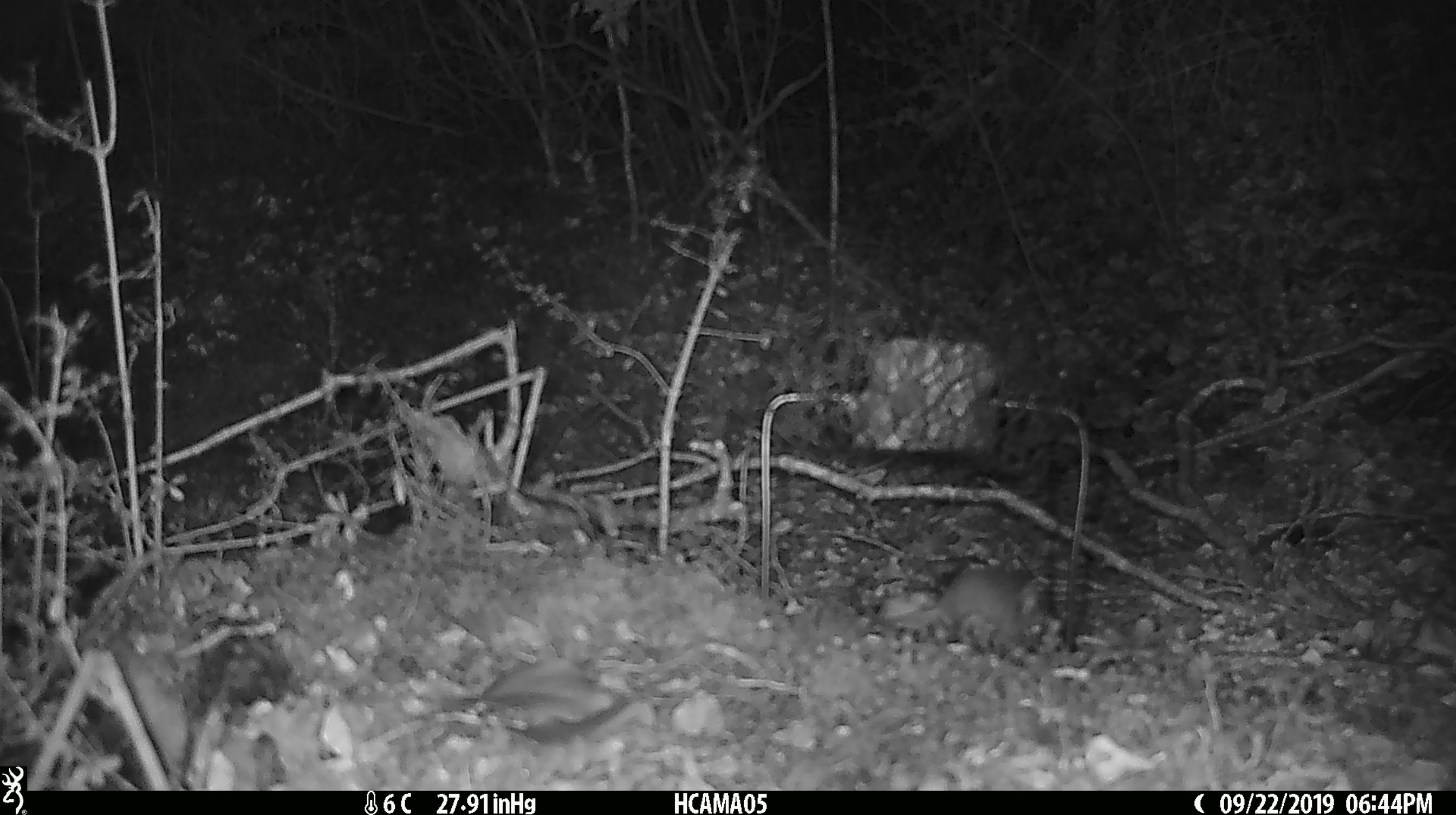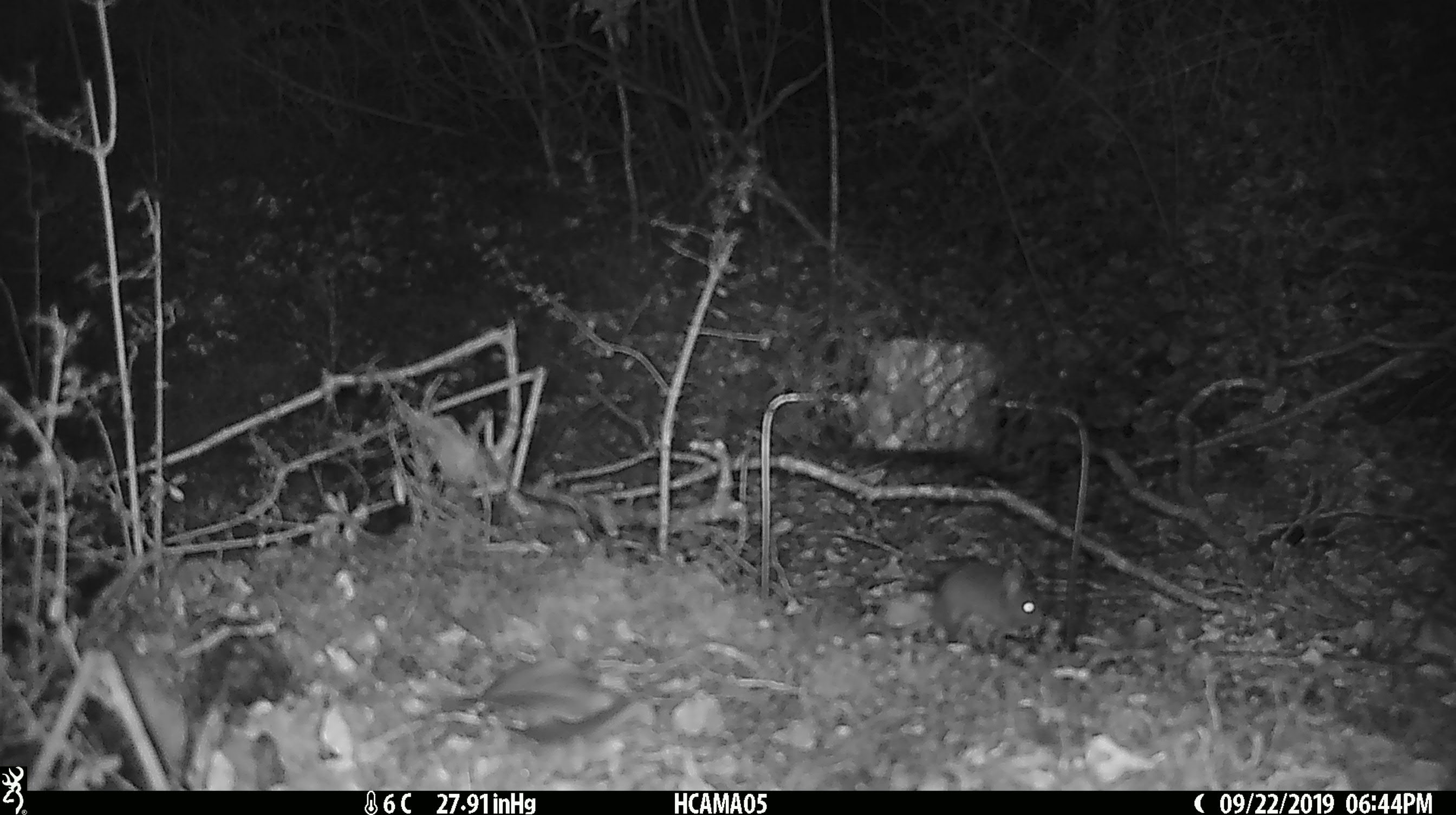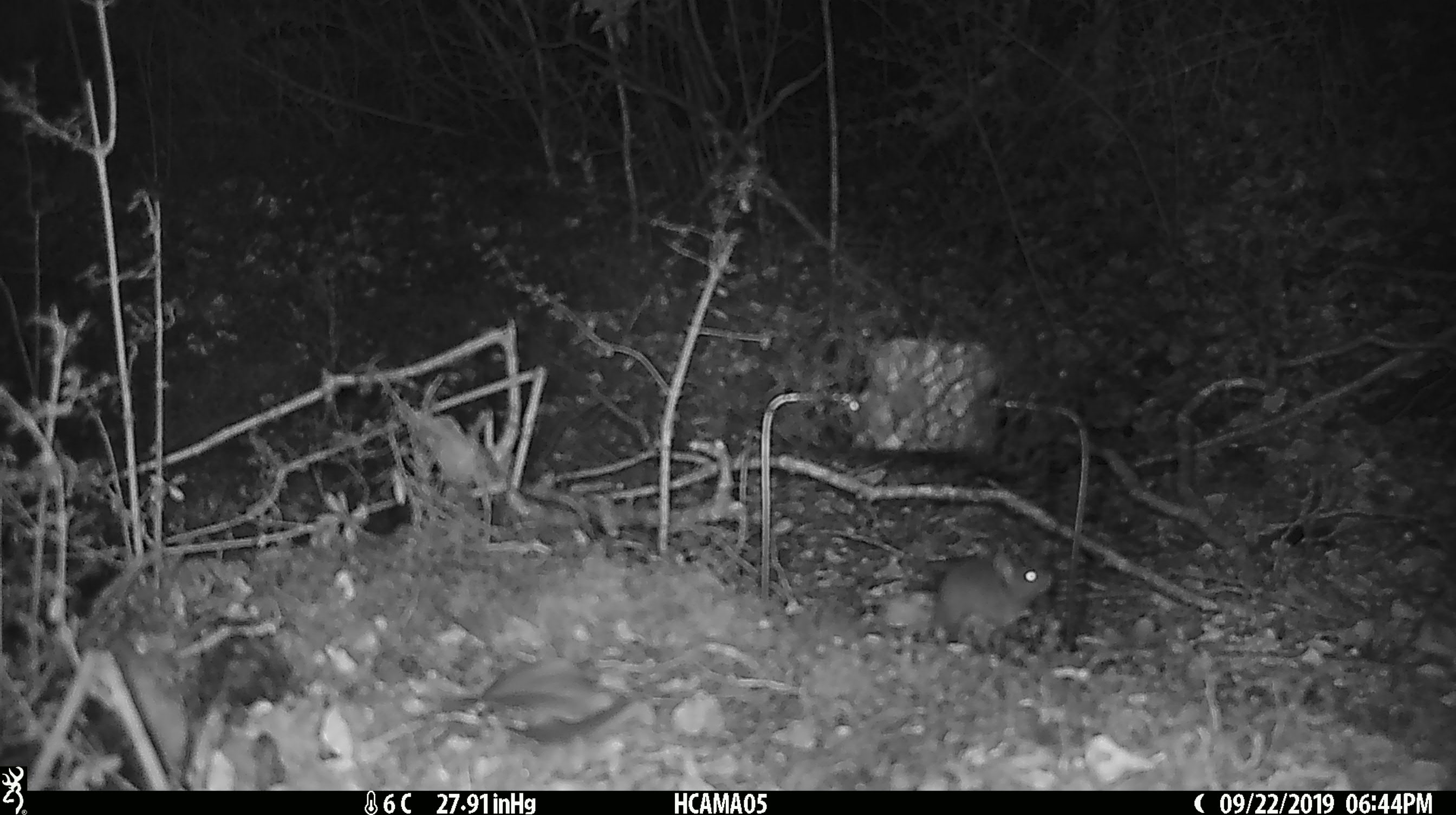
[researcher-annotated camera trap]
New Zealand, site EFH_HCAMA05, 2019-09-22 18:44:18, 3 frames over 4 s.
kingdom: Animalia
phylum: Chordata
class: Mammalia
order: Rodentia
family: Muridae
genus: Mus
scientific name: Mus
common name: mouse